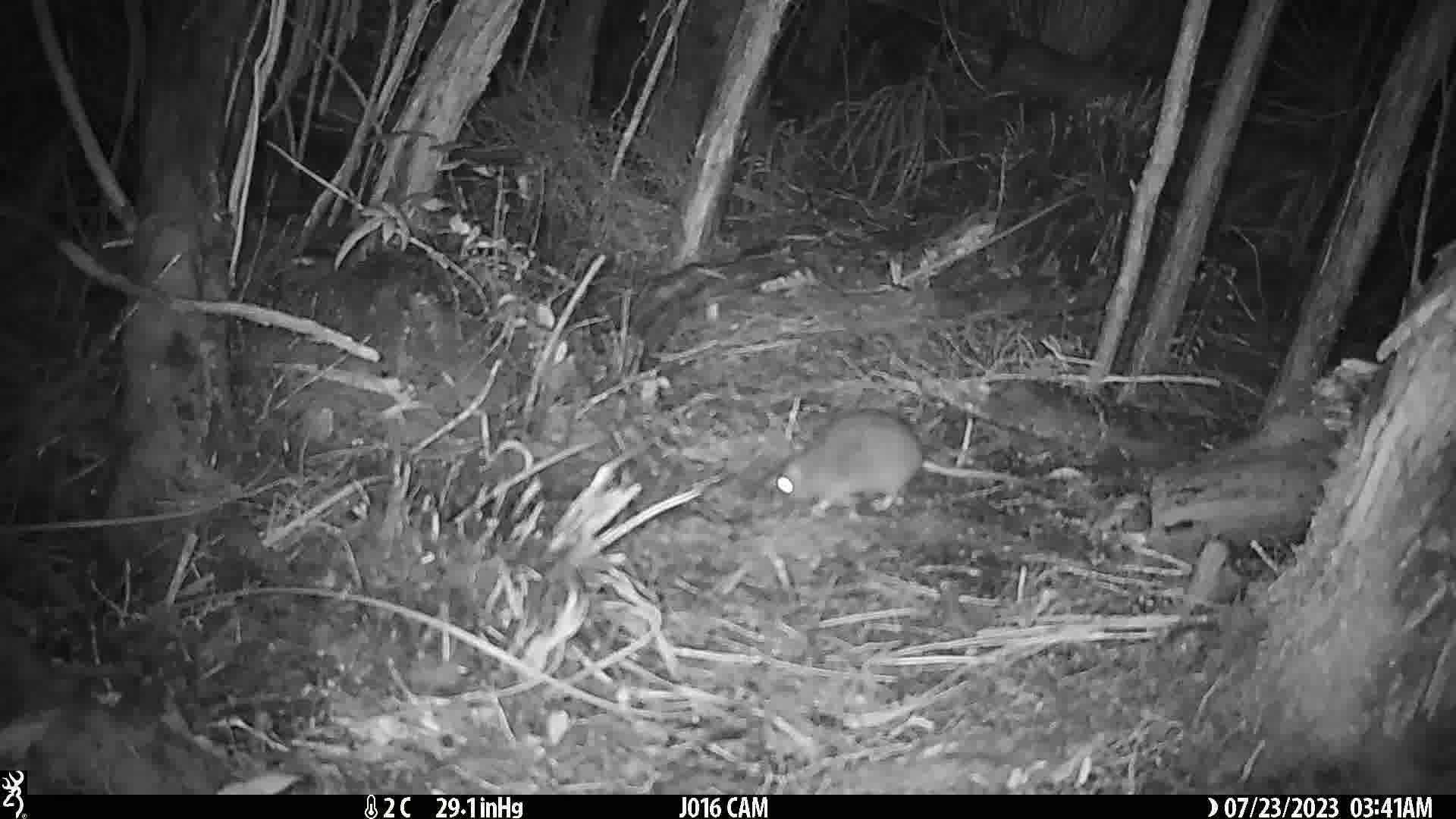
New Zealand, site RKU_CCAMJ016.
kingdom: Animalia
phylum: Chordata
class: Mammalia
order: Rodentia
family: Muridae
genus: Rattus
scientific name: Rattus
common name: rat